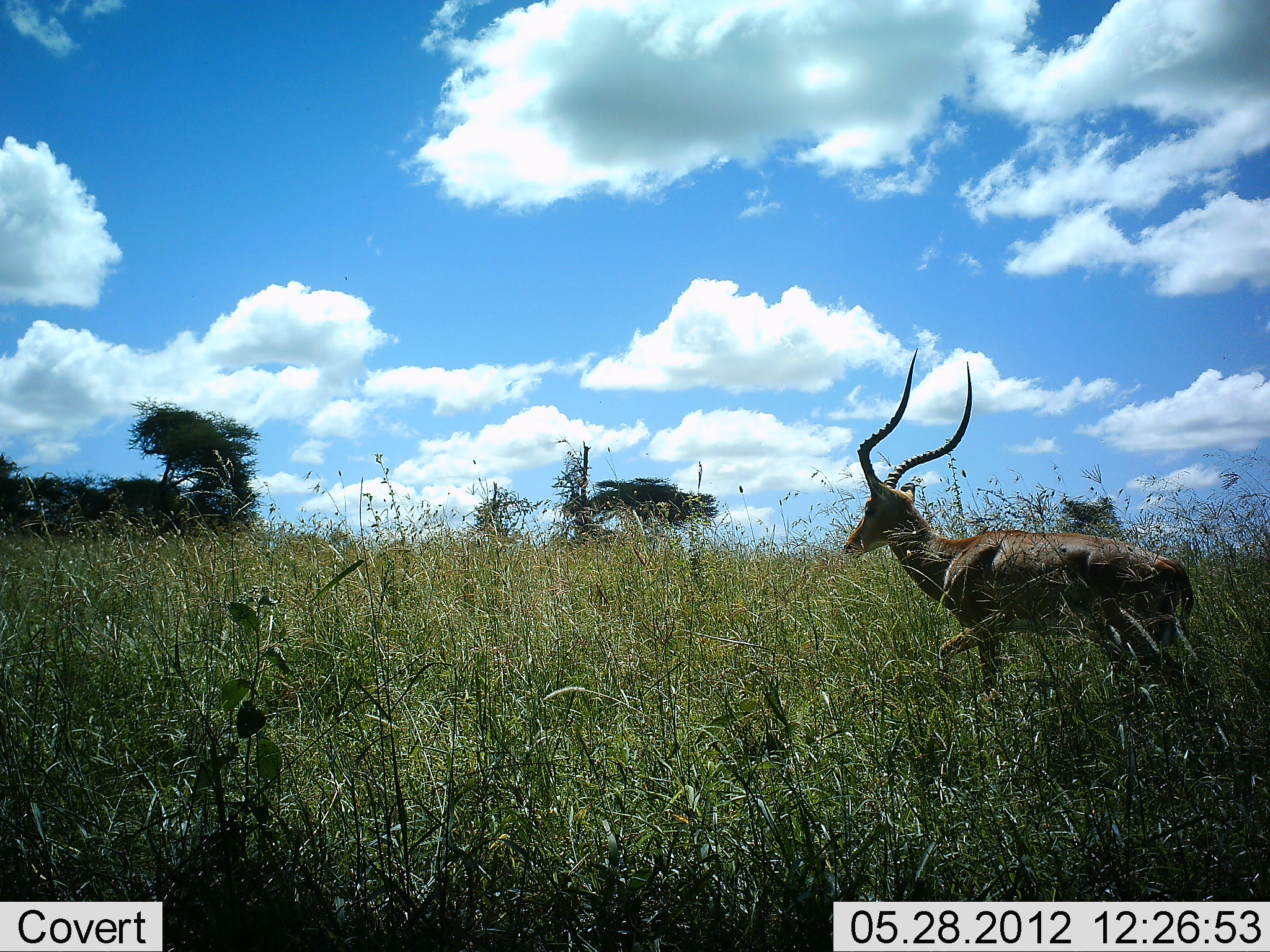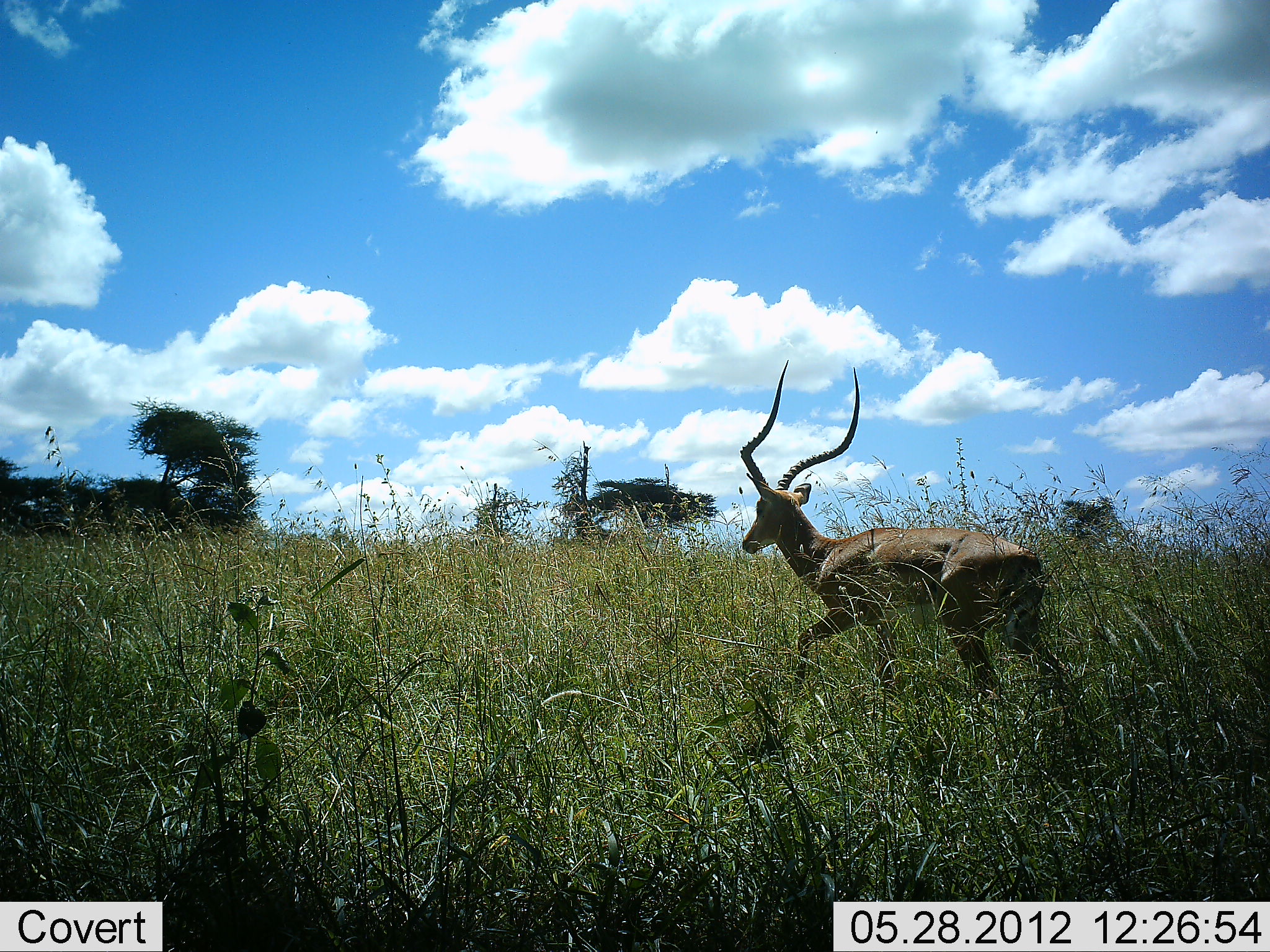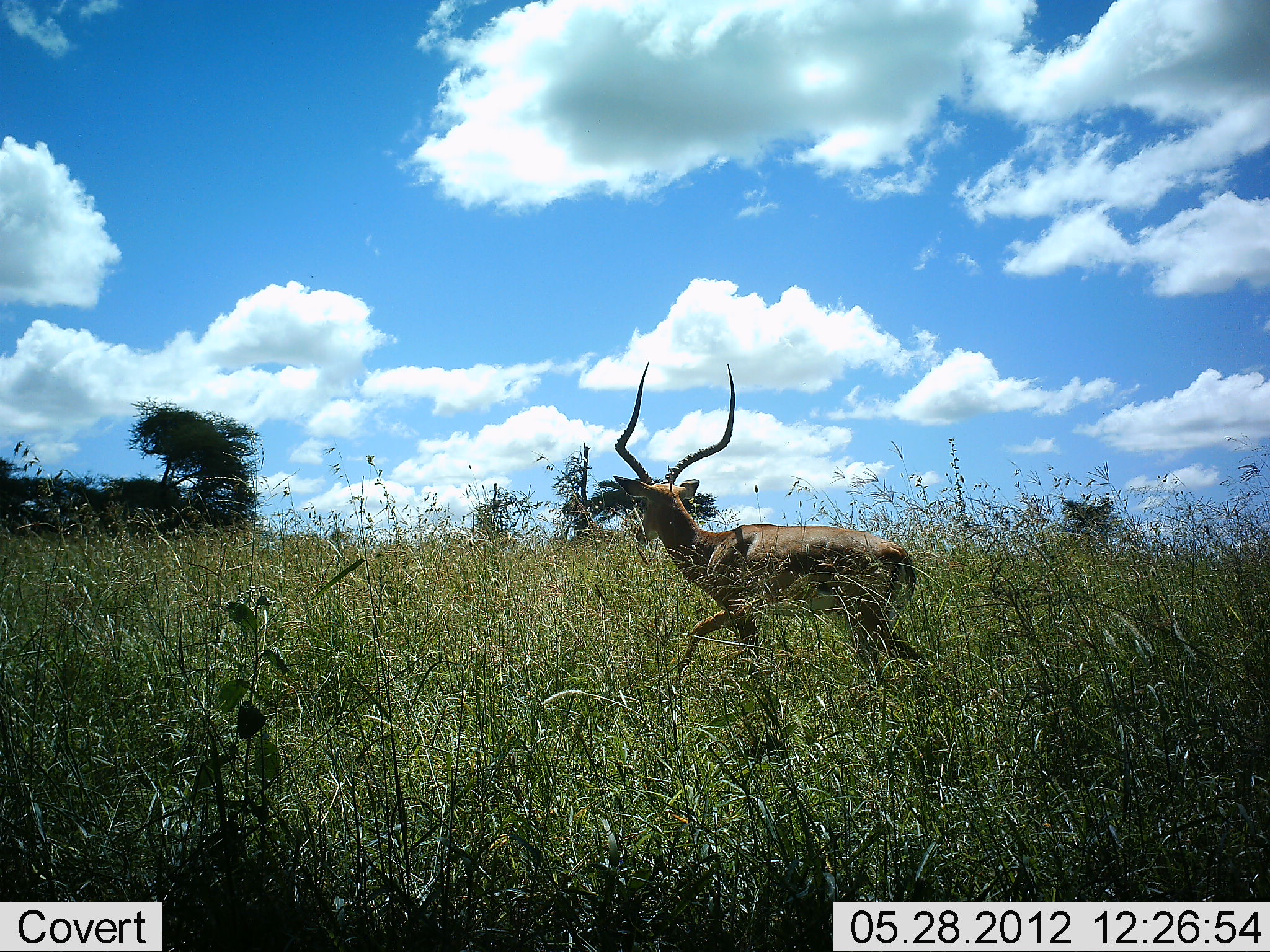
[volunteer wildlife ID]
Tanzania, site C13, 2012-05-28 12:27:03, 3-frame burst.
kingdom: Animalia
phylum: Chordata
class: Mammalia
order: Artiodactyla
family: Bovidae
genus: Aepyceros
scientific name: Aepyceros melampus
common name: impala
Impala (Aepyceros melampus), count 1. Behavior (volunteer vote fractions): standing 0%, resting 0%, moving 100%, interacting 0%. Young present (vote fraction): 0%. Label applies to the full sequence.